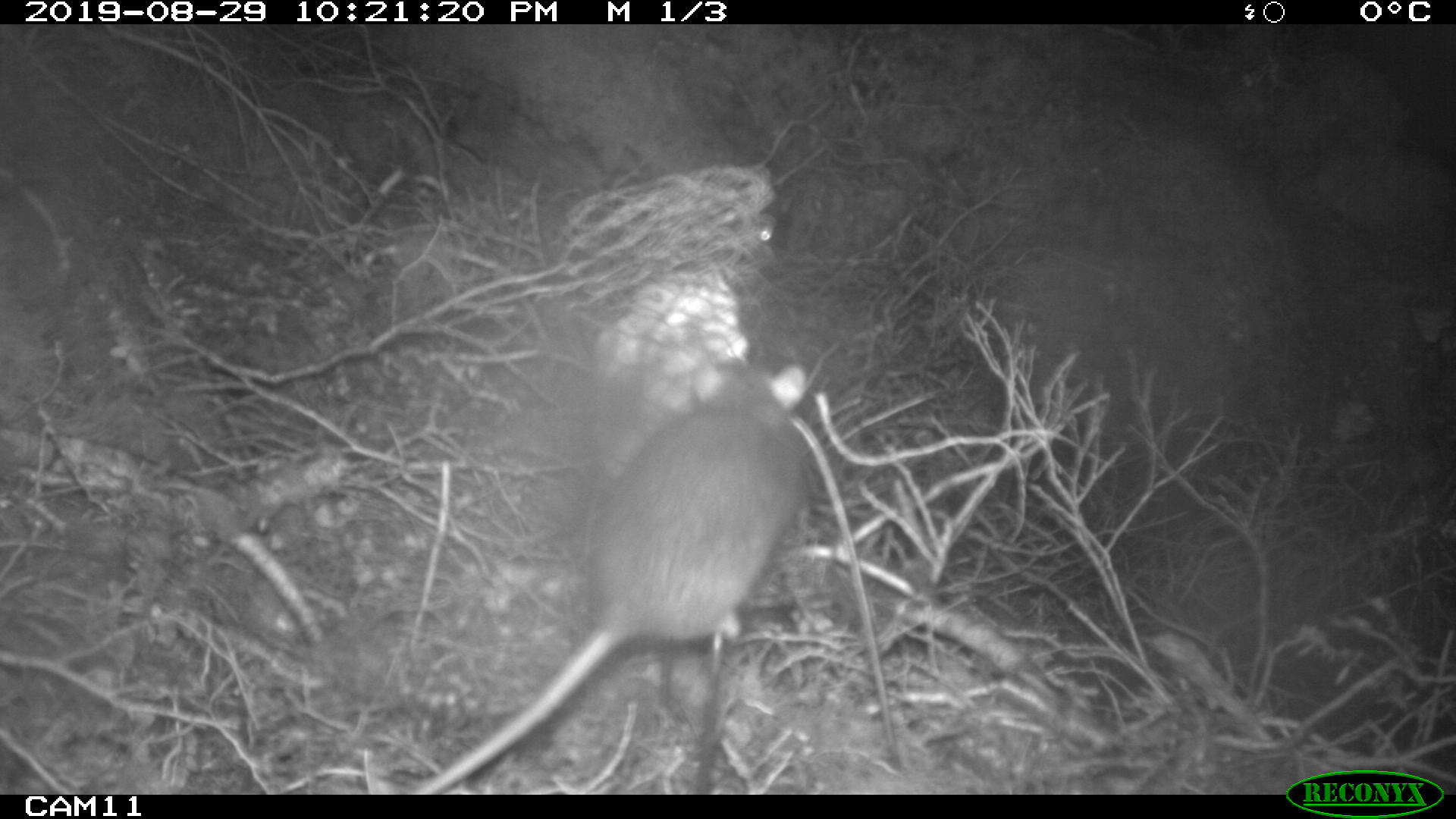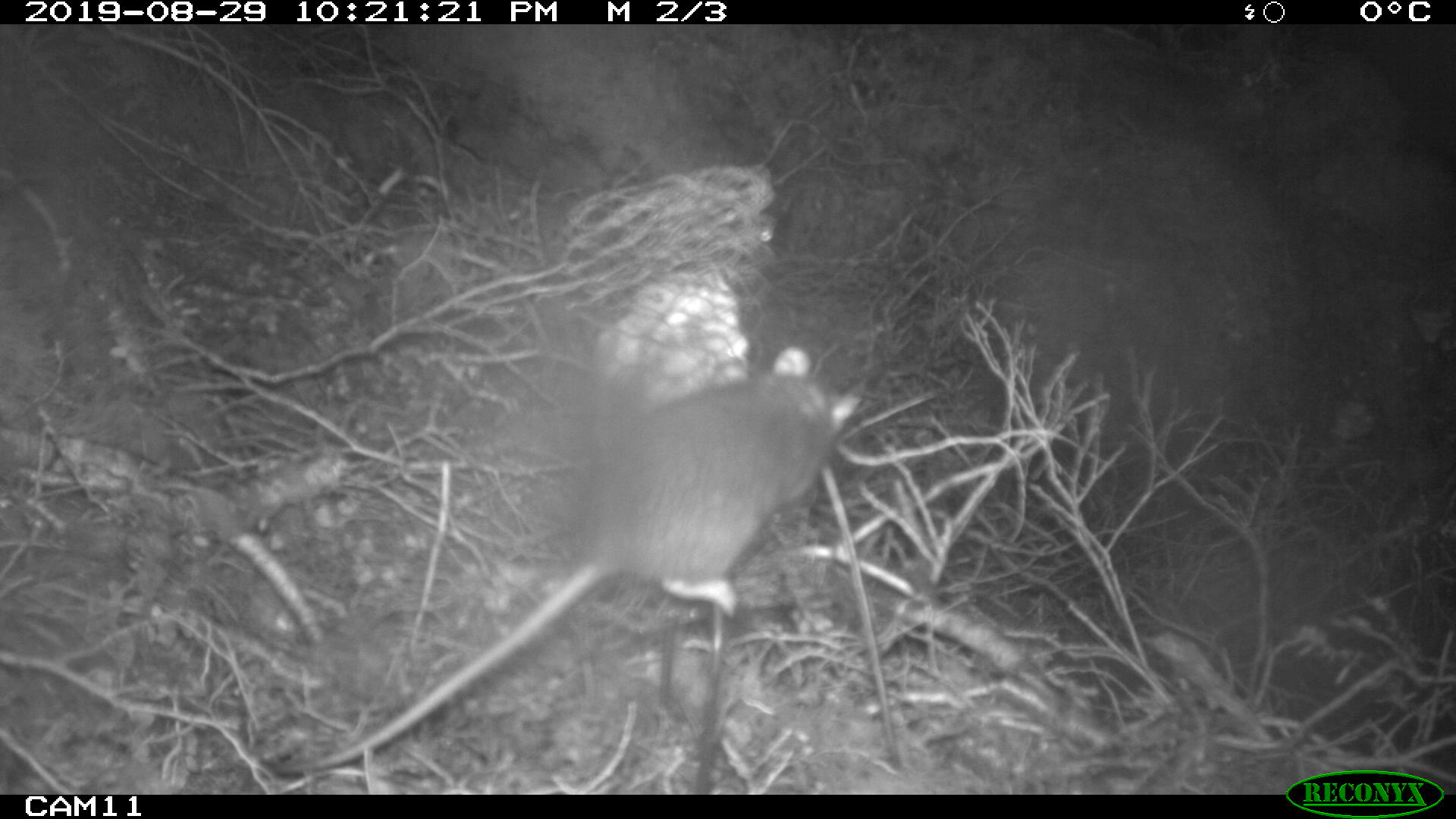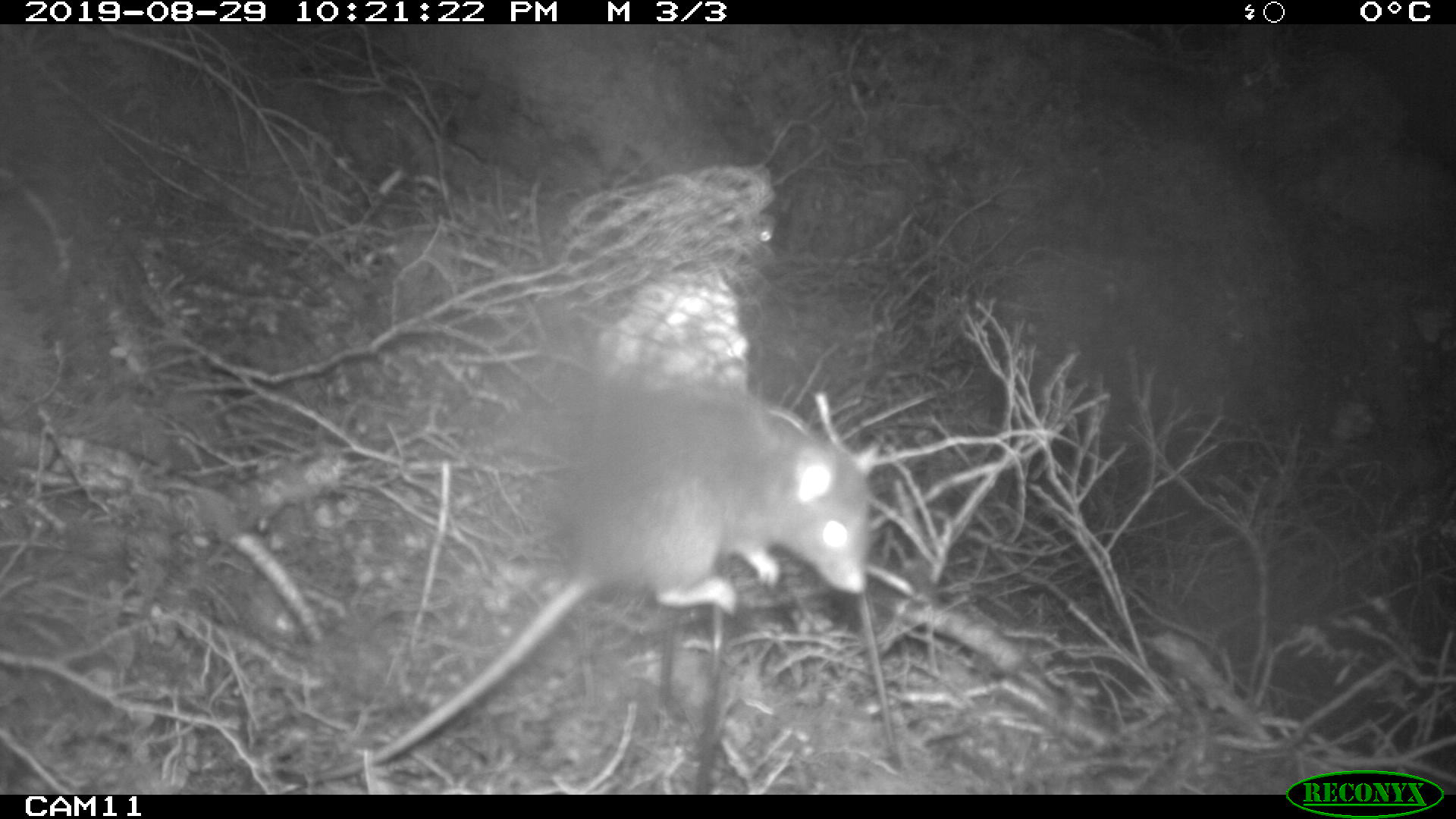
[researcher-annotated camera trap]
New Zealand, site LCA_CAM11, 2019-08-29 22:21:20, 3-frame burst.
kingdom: Animalia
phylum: Chordata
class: Mammalia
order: Rodentia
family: Muridae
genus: Rattus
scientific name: Rattus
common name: rat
Rat (Rattus).